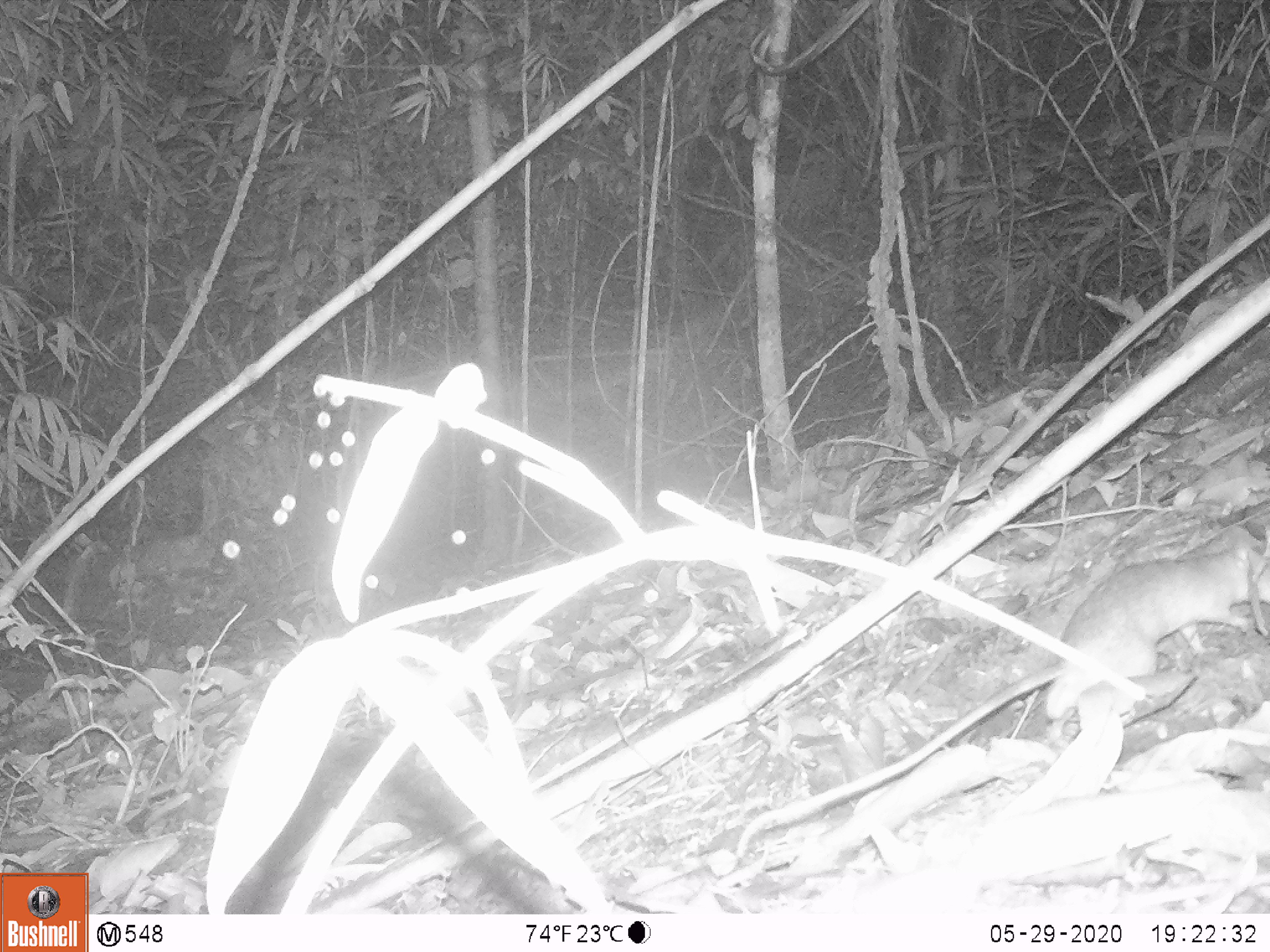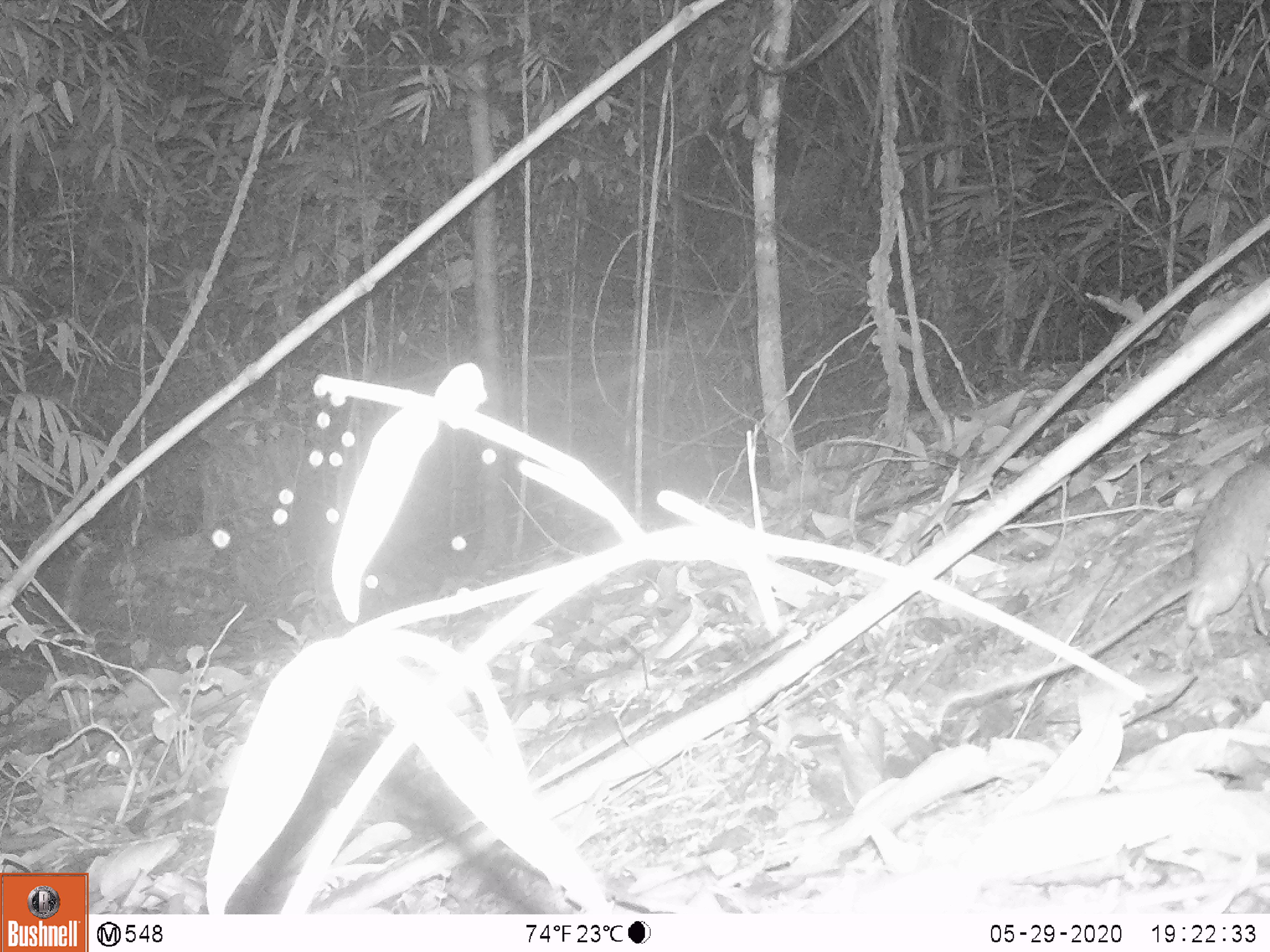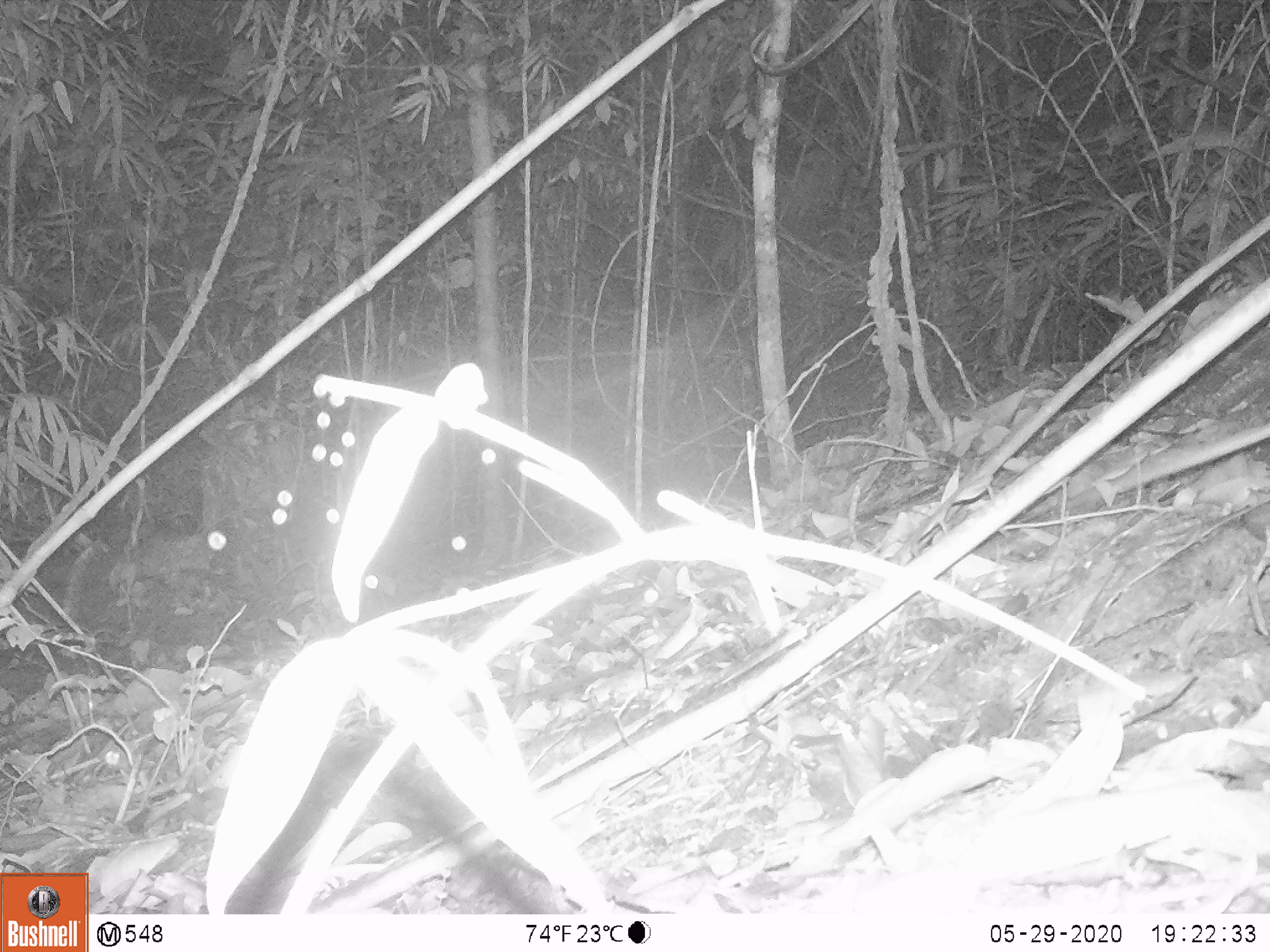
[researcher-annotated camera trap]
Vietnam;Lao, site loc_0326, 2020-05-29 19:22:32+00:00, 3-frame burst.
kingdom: Animalia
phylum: Chordata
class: Mammalia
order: Rodentia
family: Muridae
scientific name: Muridae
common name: old-world mice and rats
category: unidentified murid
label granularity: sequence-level